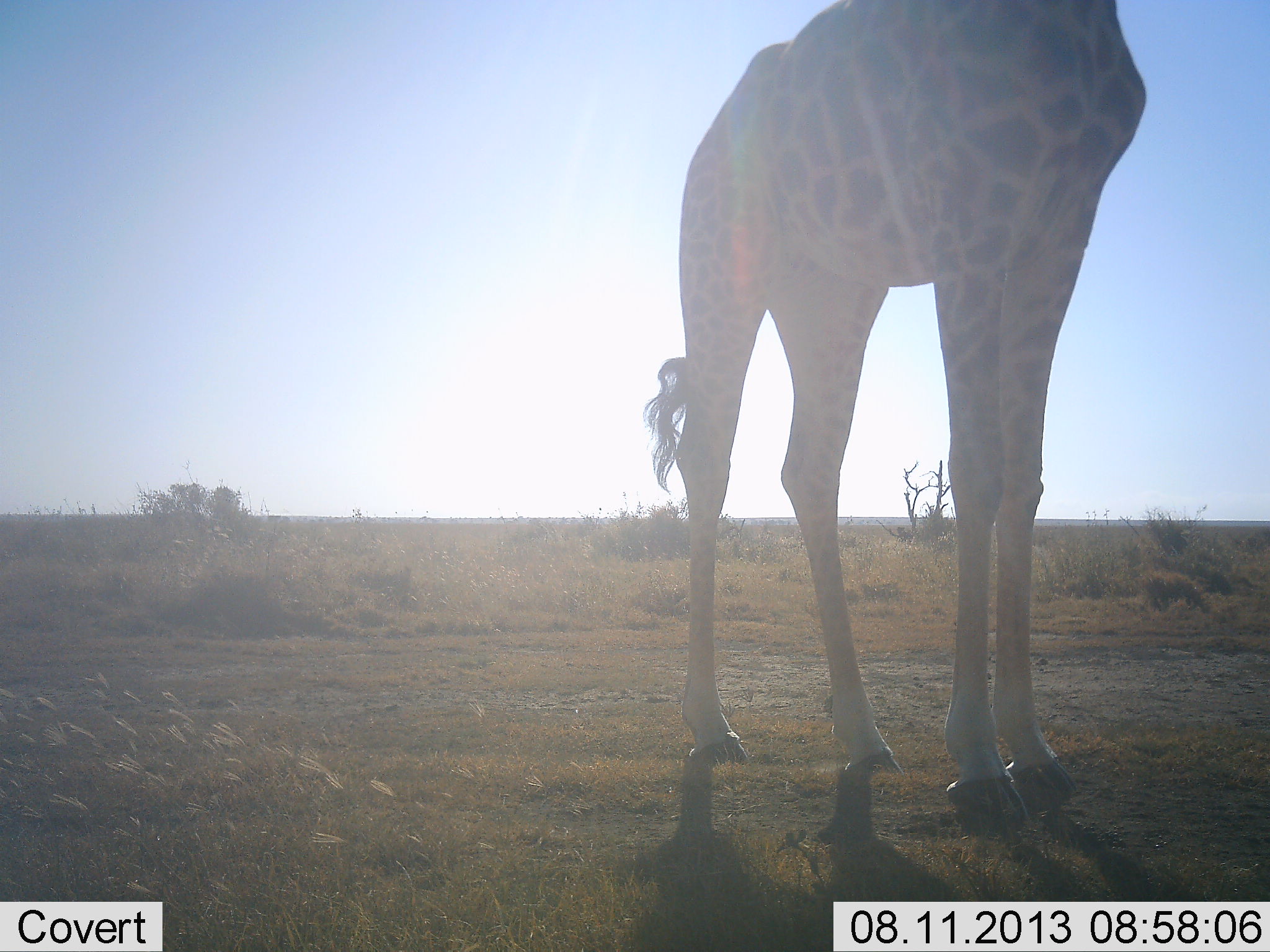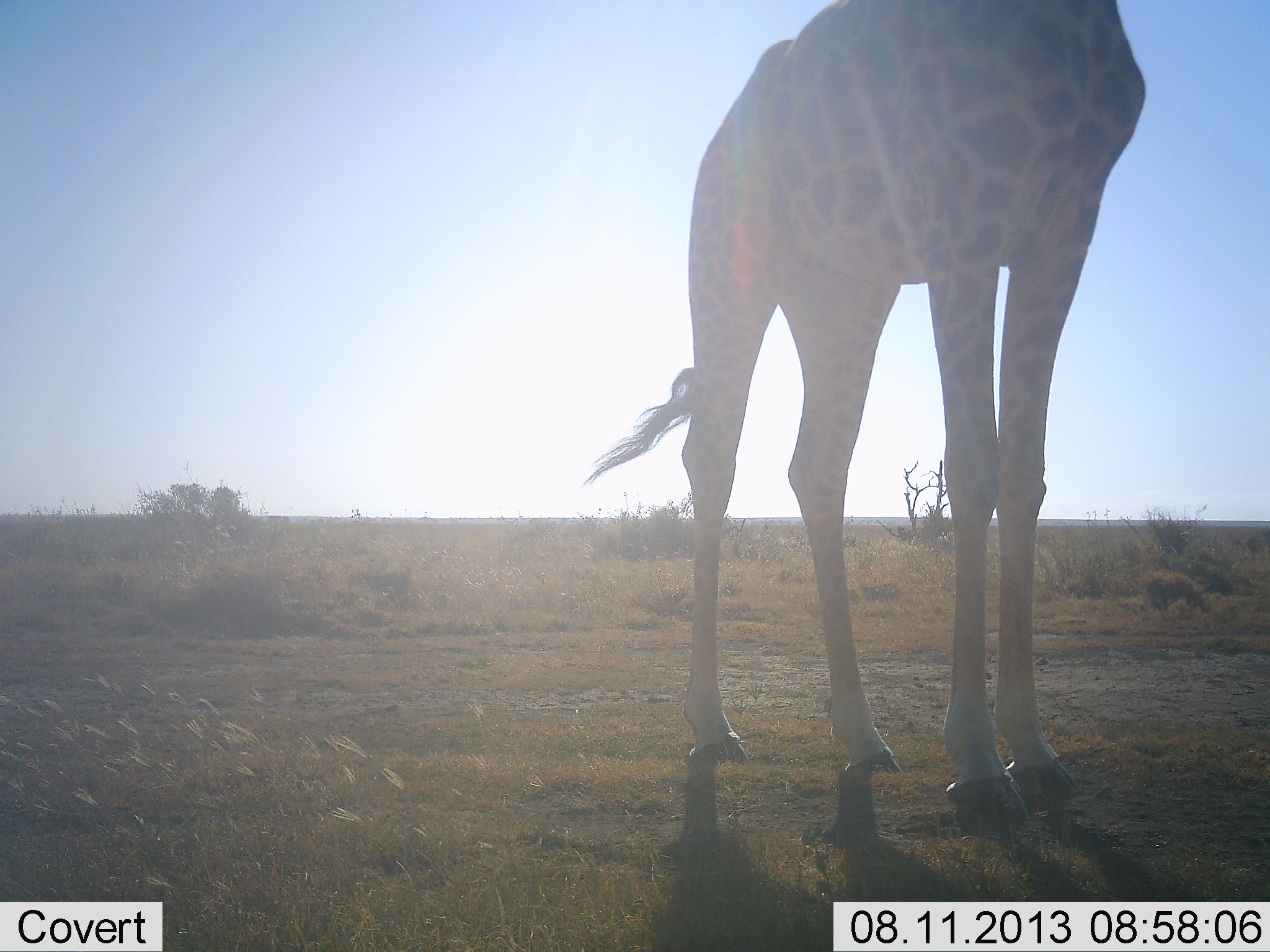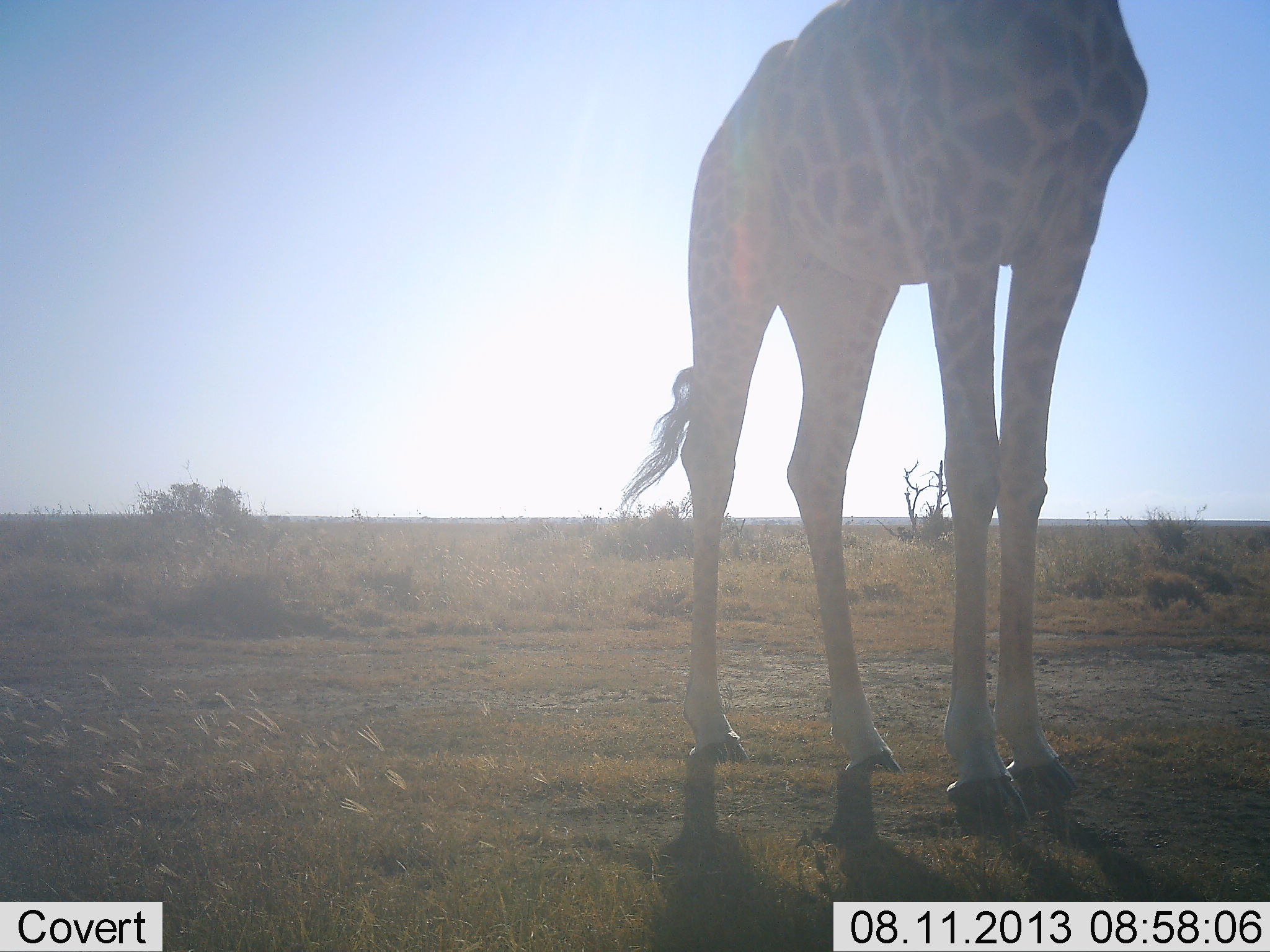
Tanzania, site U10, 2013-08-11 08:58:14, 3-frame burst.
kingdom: Animalia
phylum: Chordata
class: Mammalia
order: Artiodactyla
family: Giraffidae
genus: Giraffa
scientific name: Giraffa camelopardalis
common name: giraffe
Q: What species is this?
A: Giraffe (Giraffa camelopardalis).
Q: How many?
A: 1.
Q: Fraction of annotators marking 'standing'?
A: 100%.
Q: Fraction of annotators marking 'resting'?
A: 0%.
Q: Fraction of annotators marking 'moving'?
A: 0%.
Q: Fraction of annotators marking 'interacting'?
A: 0%.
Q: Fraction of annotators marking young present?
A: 0%.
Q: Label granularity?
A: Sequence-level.